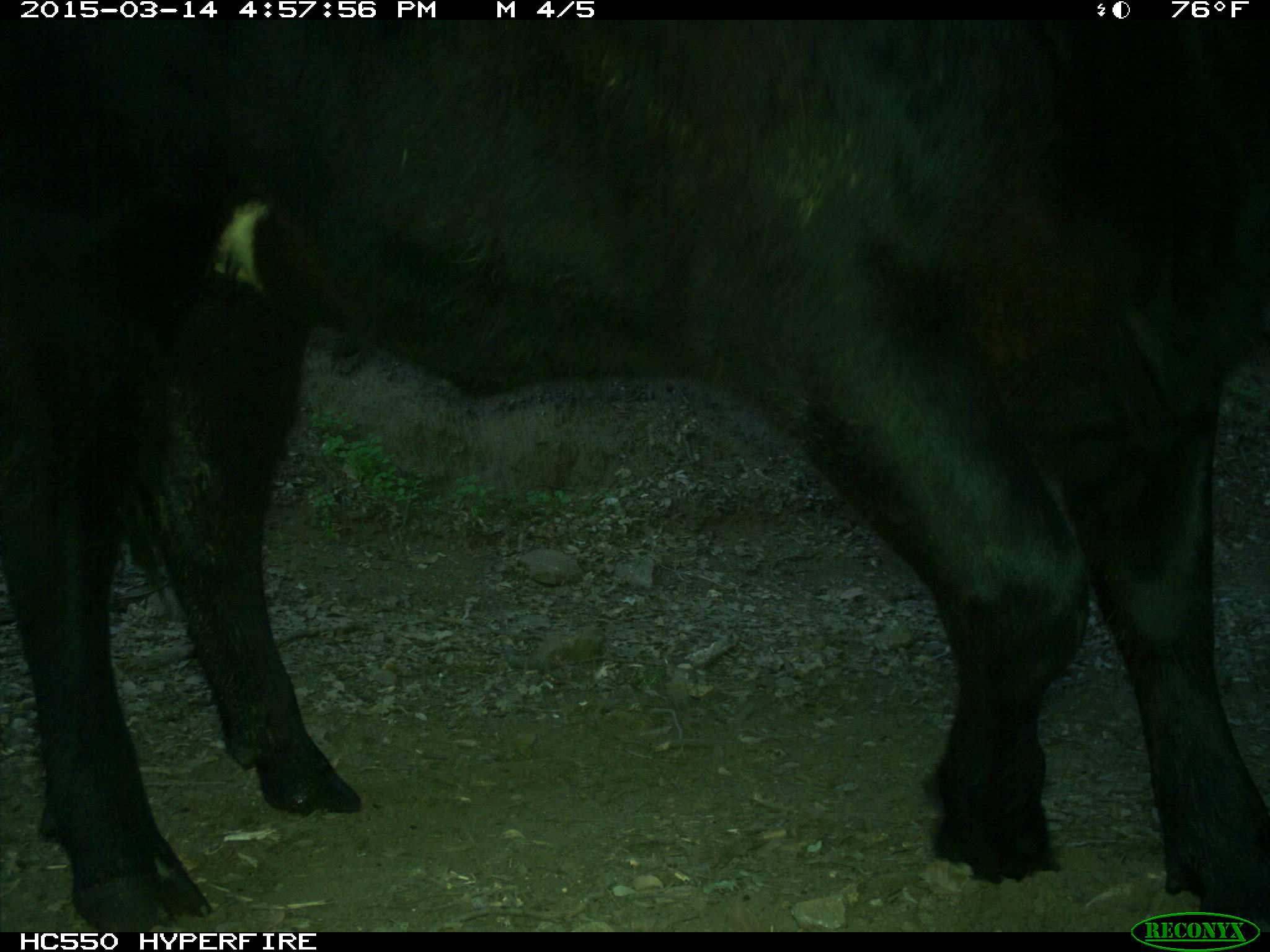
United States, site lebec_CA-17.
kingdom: Animalia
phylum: Chordata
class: Mammalia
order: Artiodactyla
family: Bovidae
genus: Bos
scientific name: Bos taurus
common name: domestic cow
Bos taurus (domestic cow).